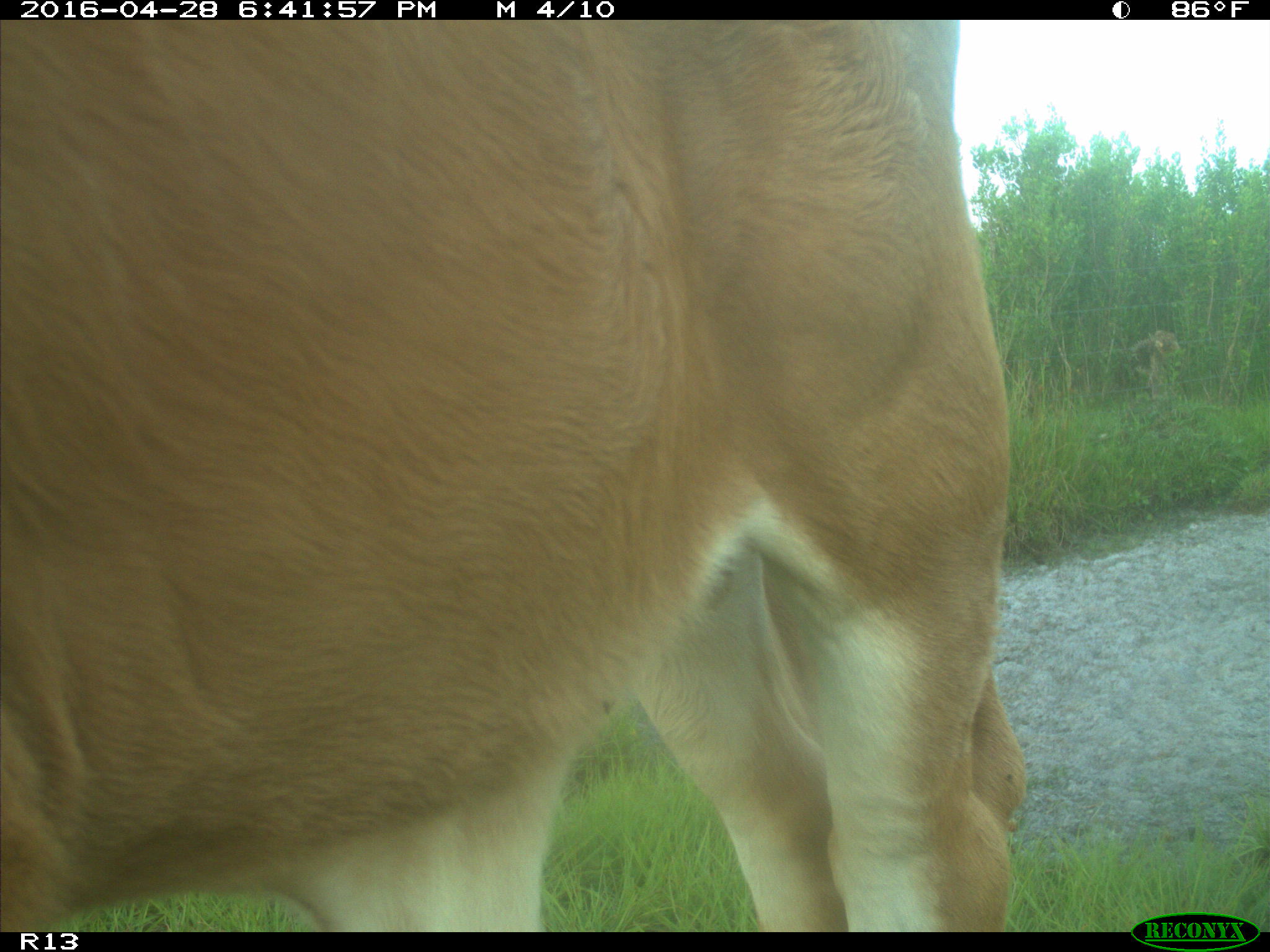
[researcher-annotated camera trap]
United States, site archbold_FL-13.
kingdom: Animalia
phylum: Chordata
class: Mammalia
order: Artiodactyla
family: Bovidae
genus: Bos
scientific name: Bos taurus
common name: domestic cow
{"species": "Bos taurus (domestic cow)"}